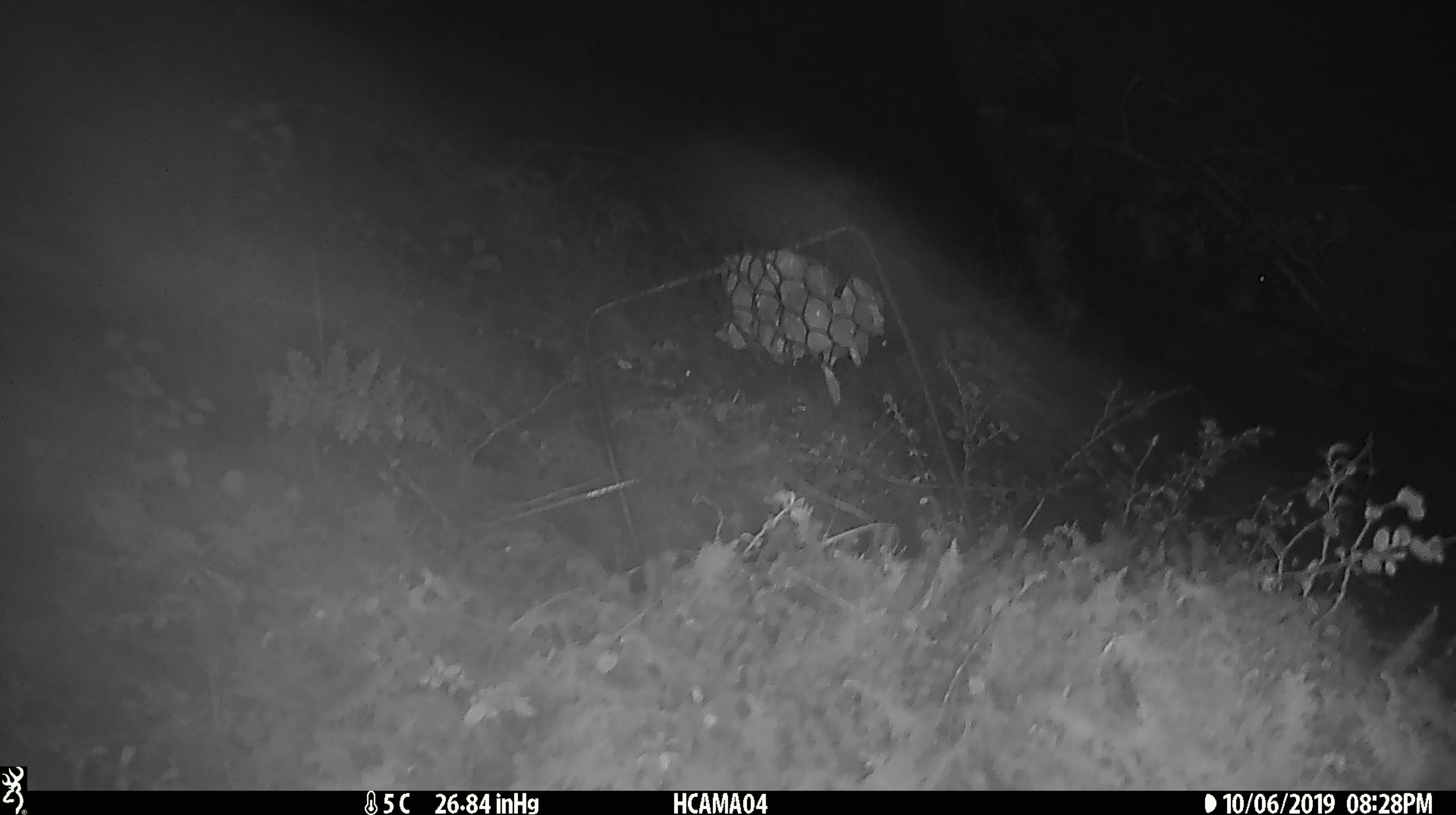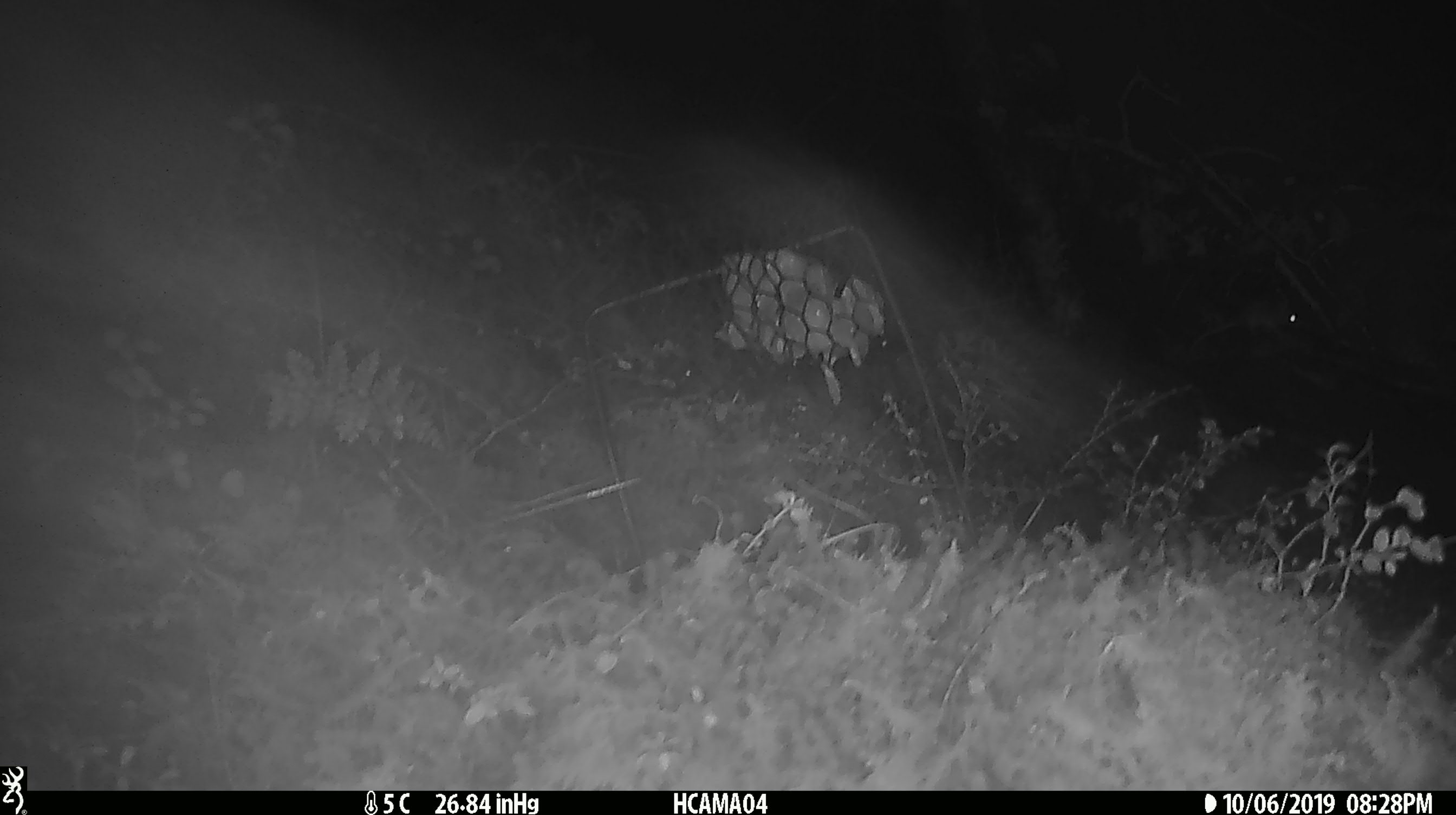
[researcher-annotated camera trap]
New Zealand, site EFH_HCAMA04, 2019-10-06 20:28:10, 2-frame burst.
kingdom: Animalia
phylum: Chordata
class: Mammalia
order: Rodentia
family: Muridae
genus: Mus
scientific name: Mus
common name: mouse